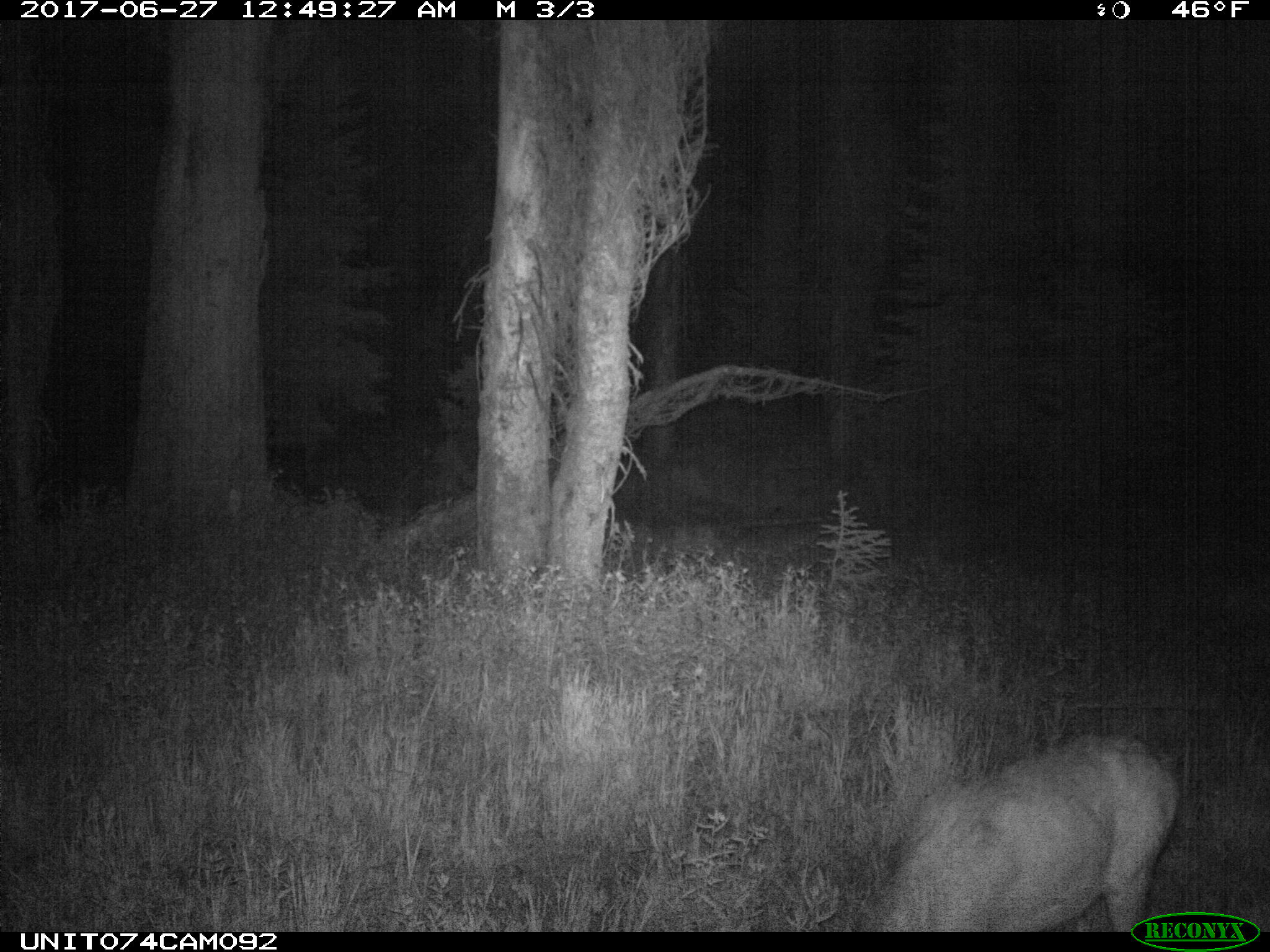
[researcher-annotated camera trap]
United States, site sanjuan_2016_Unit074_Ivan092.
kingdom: Animalia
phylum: Chordata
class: Mammalia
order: Artiodactyla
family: Cervidae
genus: Odocoileus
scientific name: Odocoileus hemionus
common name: mule deer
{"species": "Odocoileus hemionus (mule deer)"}